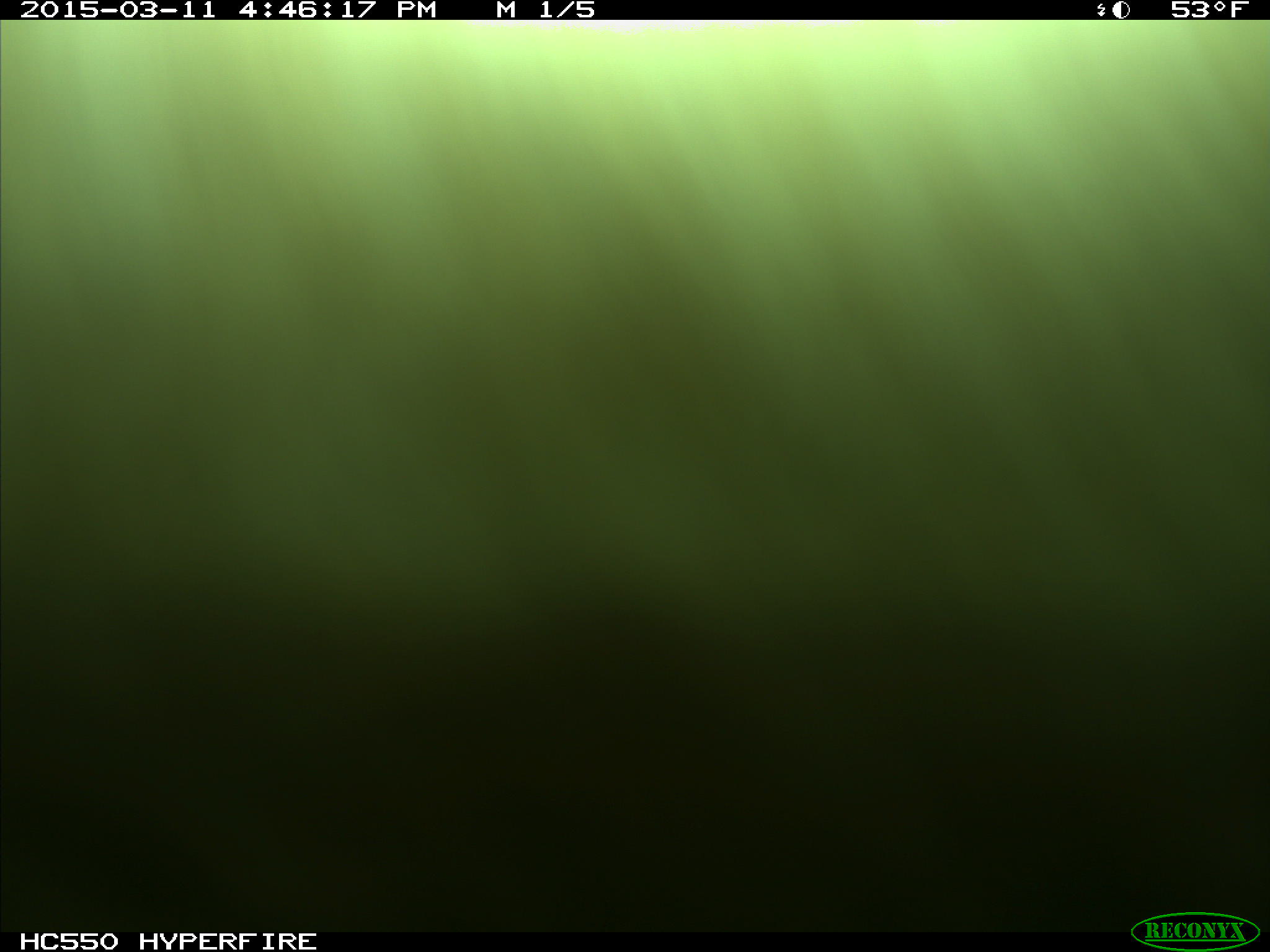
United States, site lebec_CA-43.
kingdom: Animalia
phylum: Chordata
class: Mammalia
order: Artiodactyla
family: Bovidae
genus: Bos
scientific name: Bos taurus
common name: domestic cow